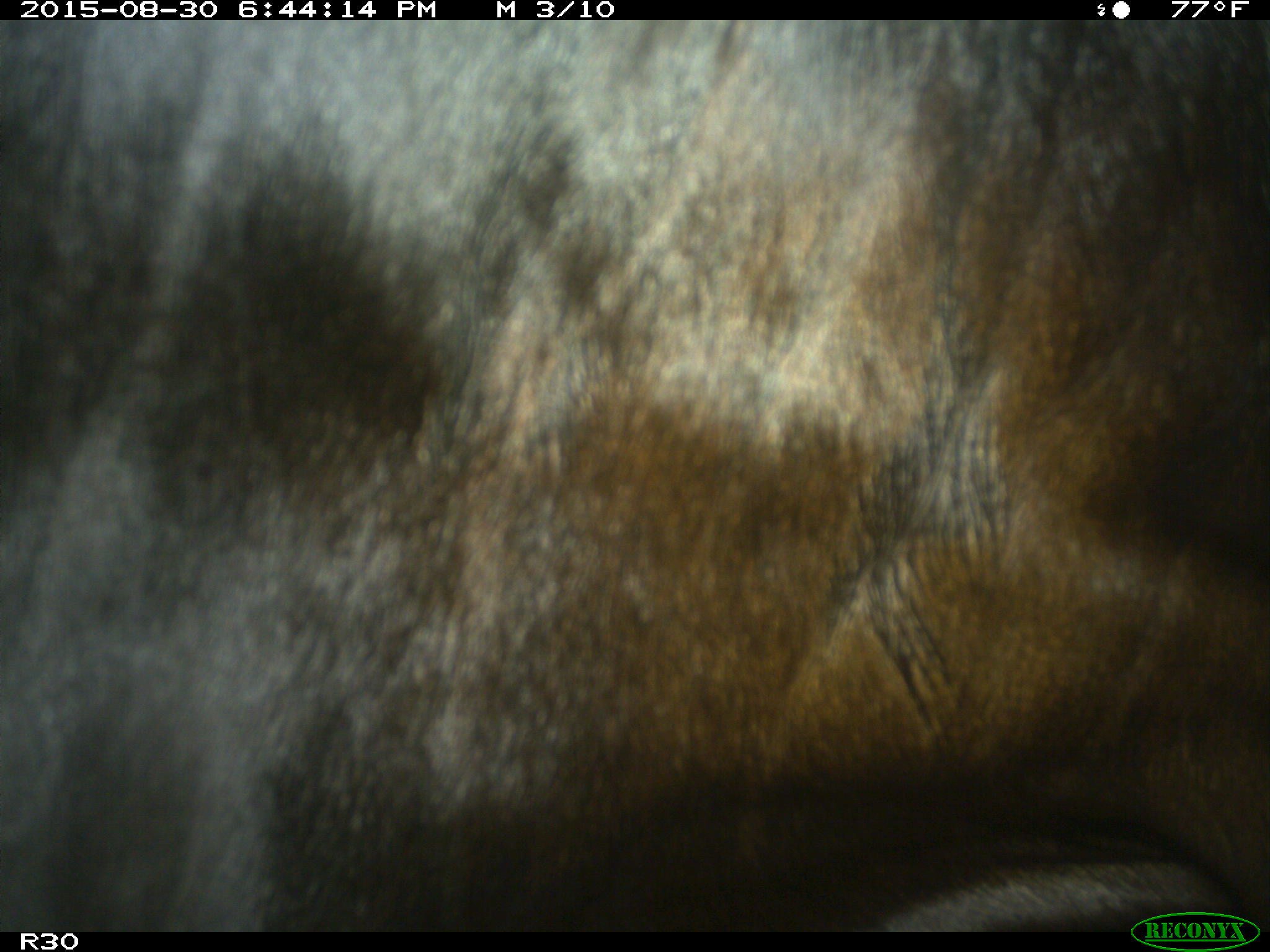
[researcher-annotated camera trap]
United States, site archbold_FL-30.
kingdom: Animalia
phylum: Chordata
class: Mammalia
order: Artiodactyla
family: Bovidae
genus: Bos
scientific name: Bos taurus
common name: domestic cow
Bos taurus (domestic cow).